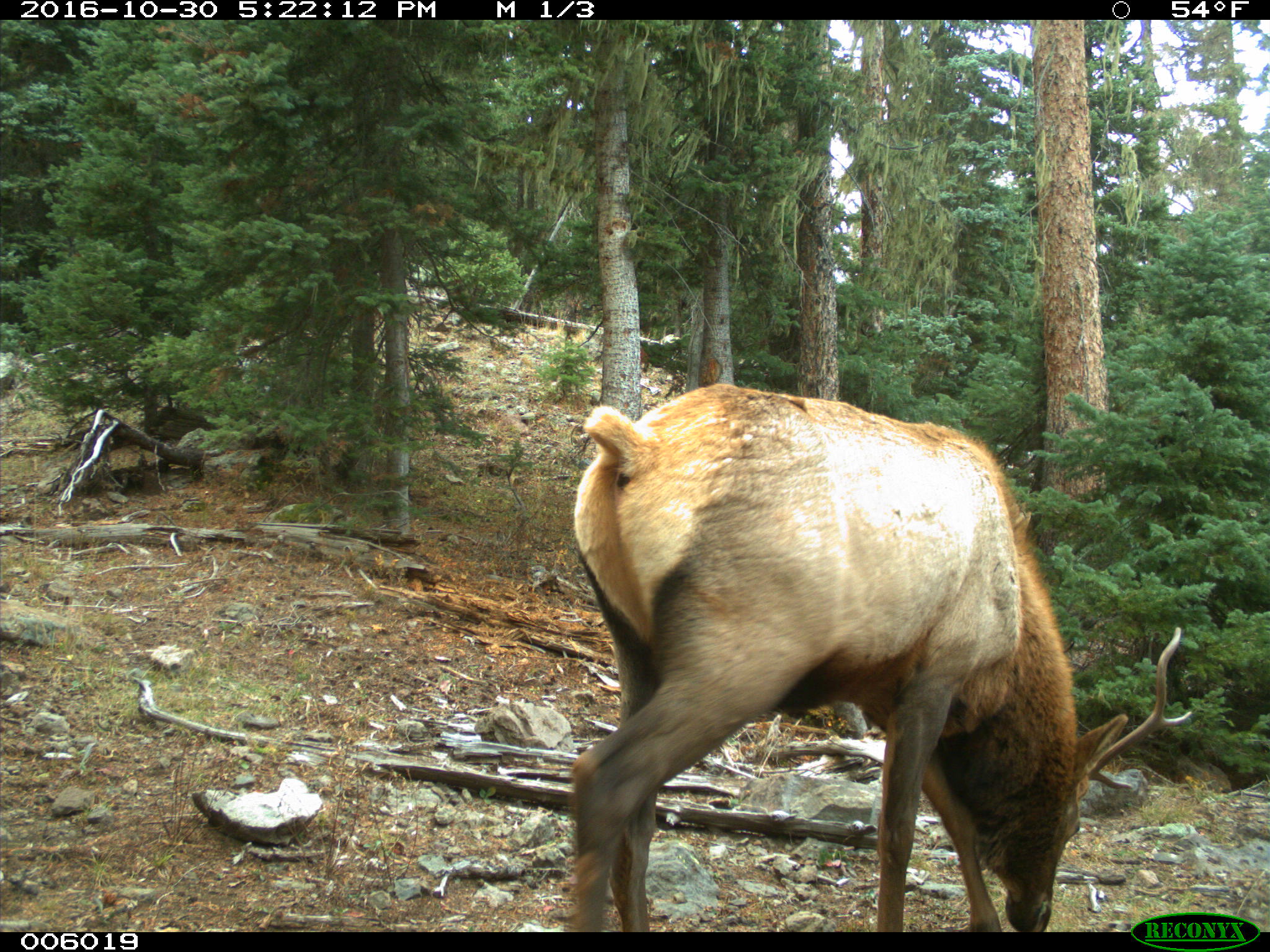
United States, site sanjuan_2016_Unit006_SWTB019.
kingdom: Animalia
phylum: Chordata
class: Mammalia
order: Artiodactyla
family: Cervidae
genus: Cervus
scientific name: Cervus elaphus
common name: red deer